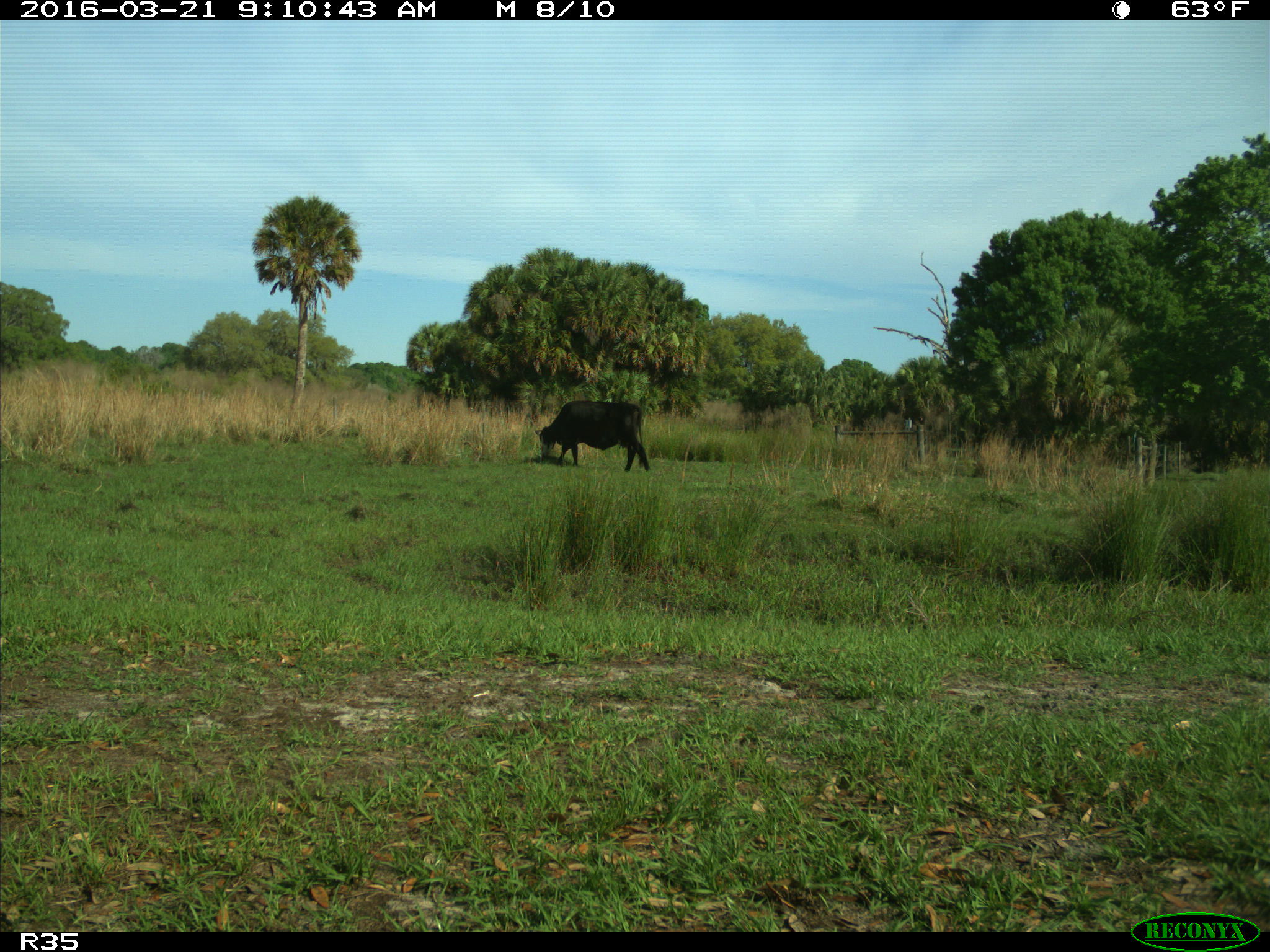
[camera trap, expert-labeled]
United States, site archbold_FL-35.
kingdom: Animalia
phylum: Chordata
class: Mammalia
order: Artiodactyla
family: Bovidae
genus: Bos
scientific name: Bos taurus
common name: domestic cow